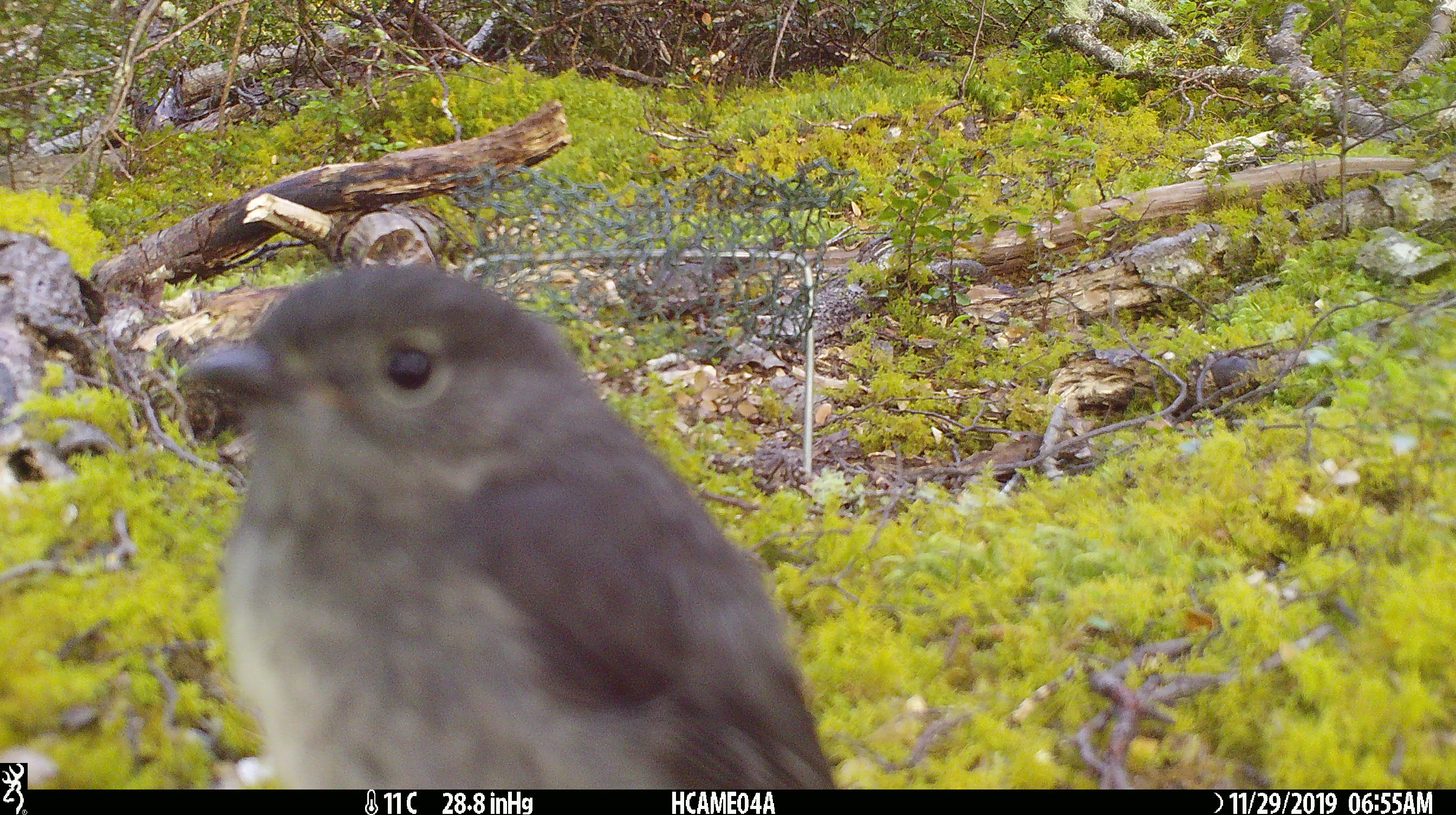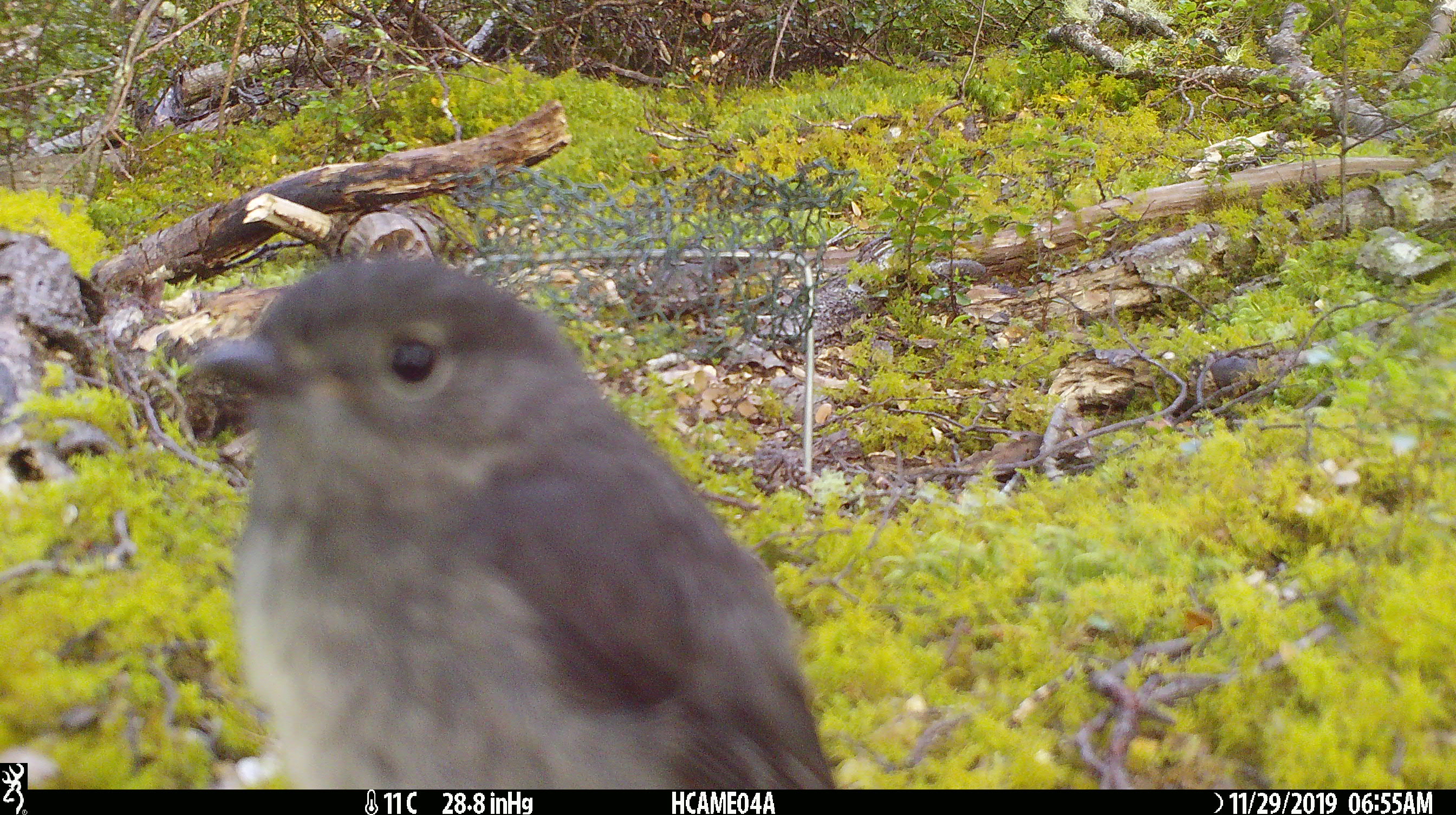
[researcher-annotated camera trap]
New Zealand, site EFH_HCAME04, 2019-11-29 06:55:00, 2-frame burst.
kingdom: Animalia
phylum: Chordata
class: Aves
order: Passeriformes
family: Petroicidae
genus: Petroica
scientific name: Petroica australis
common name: new zealand robin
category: robin